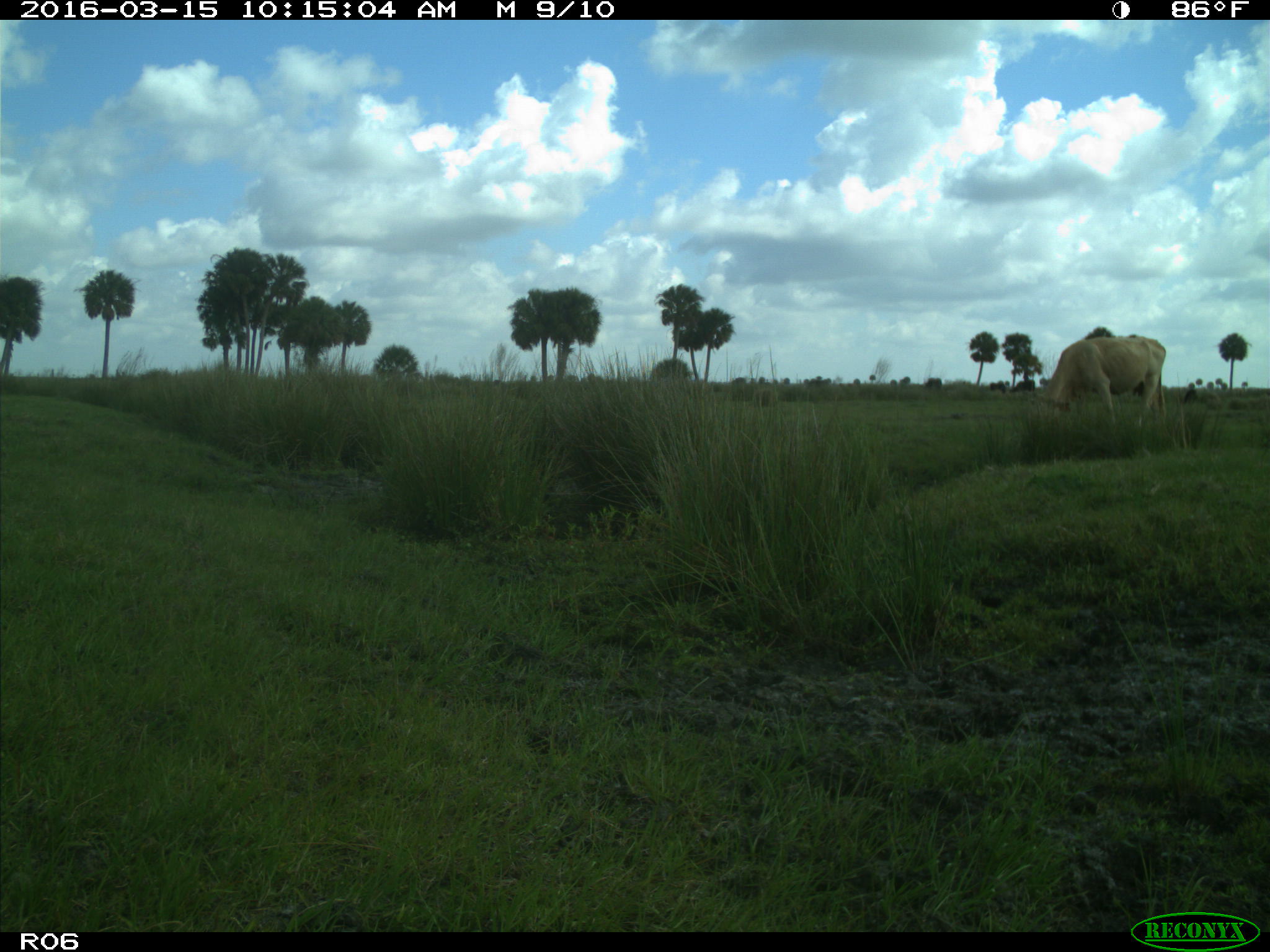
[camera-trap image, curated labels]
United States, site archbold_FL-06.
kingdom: Animalia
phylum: Chordata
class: Mammalia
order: Artiodactyla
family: Bovidae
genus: Bos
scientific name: Bos taurus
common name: domestic cow